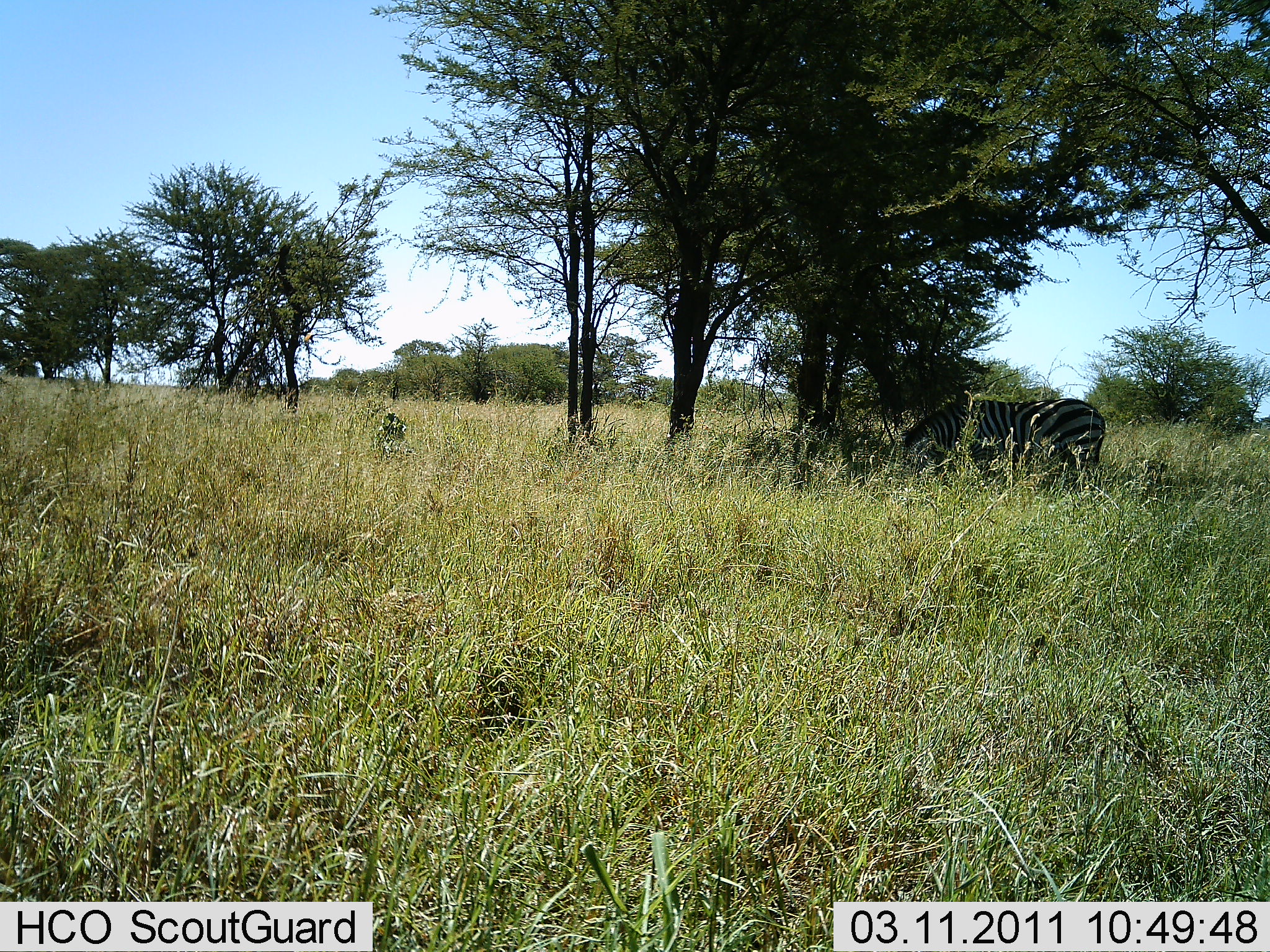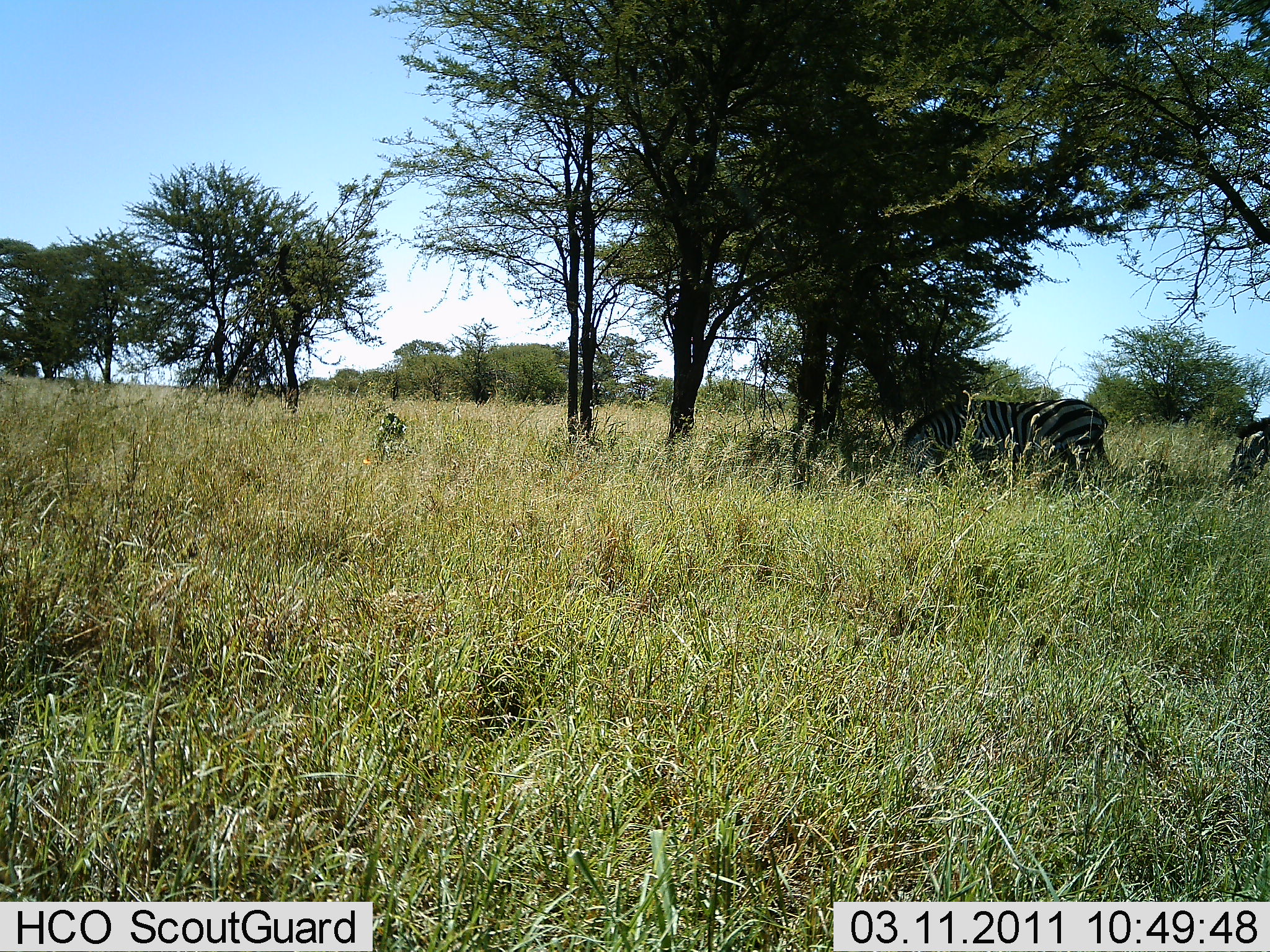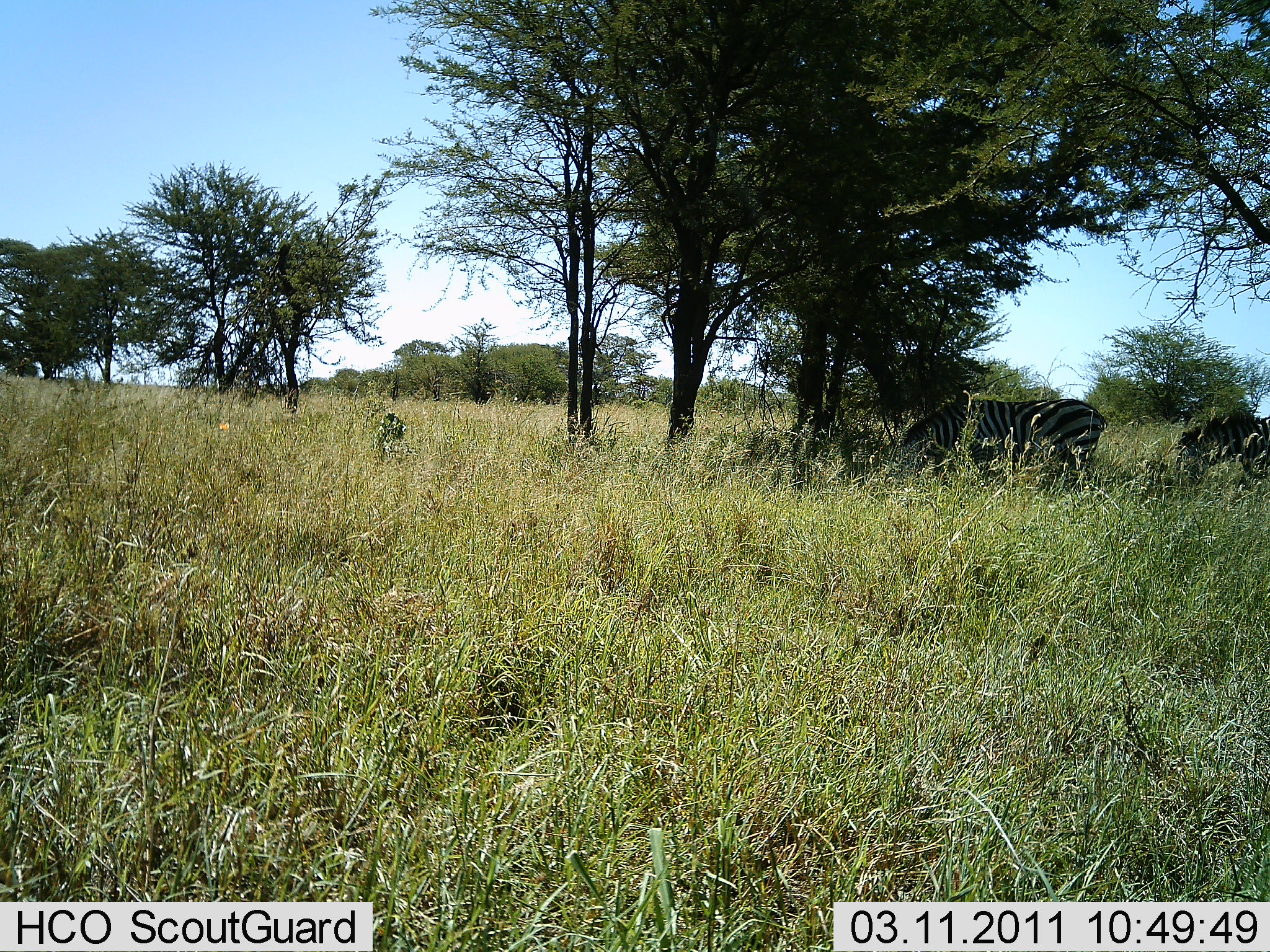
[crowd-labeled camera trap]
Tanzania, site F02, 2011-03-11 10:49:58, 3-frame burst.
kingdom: Animalia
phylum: Chordata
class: Mammalia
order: Perissodactyla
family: Equidae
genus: Equus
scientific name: Equus quagga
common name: plains zebra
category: zebra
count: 2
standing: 55%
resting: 9%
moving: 36%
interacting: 0%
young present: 0%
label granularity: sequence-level